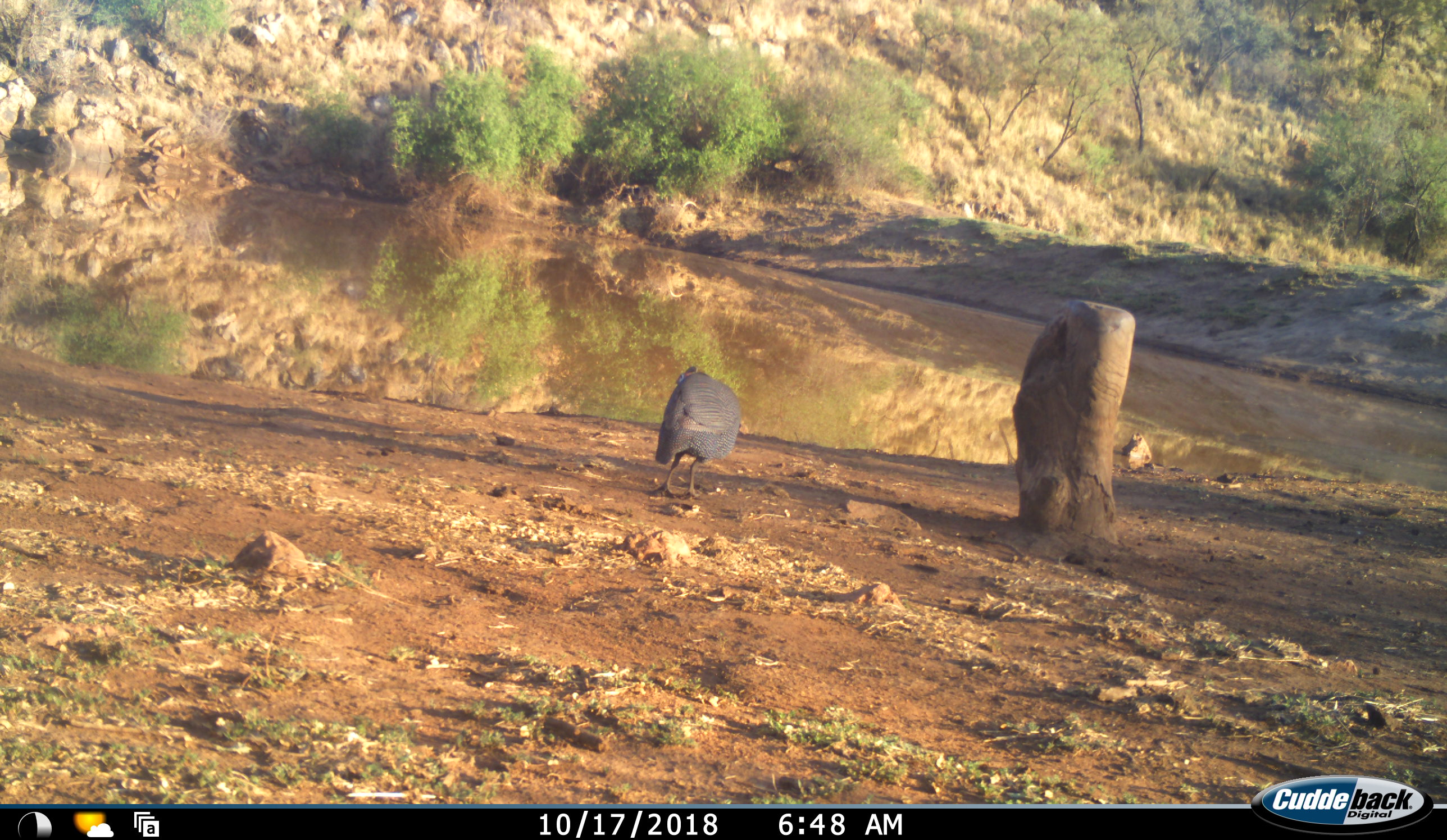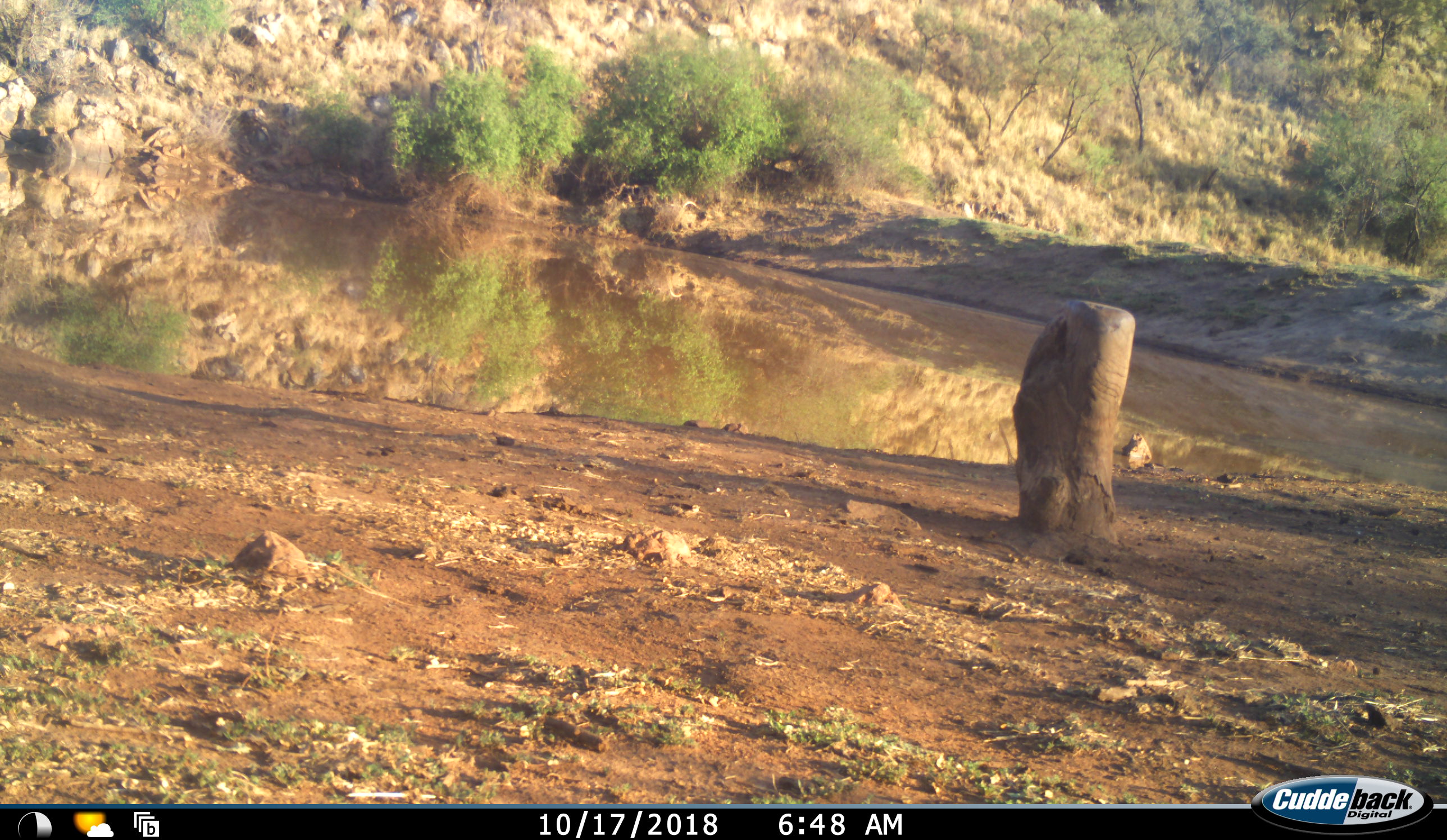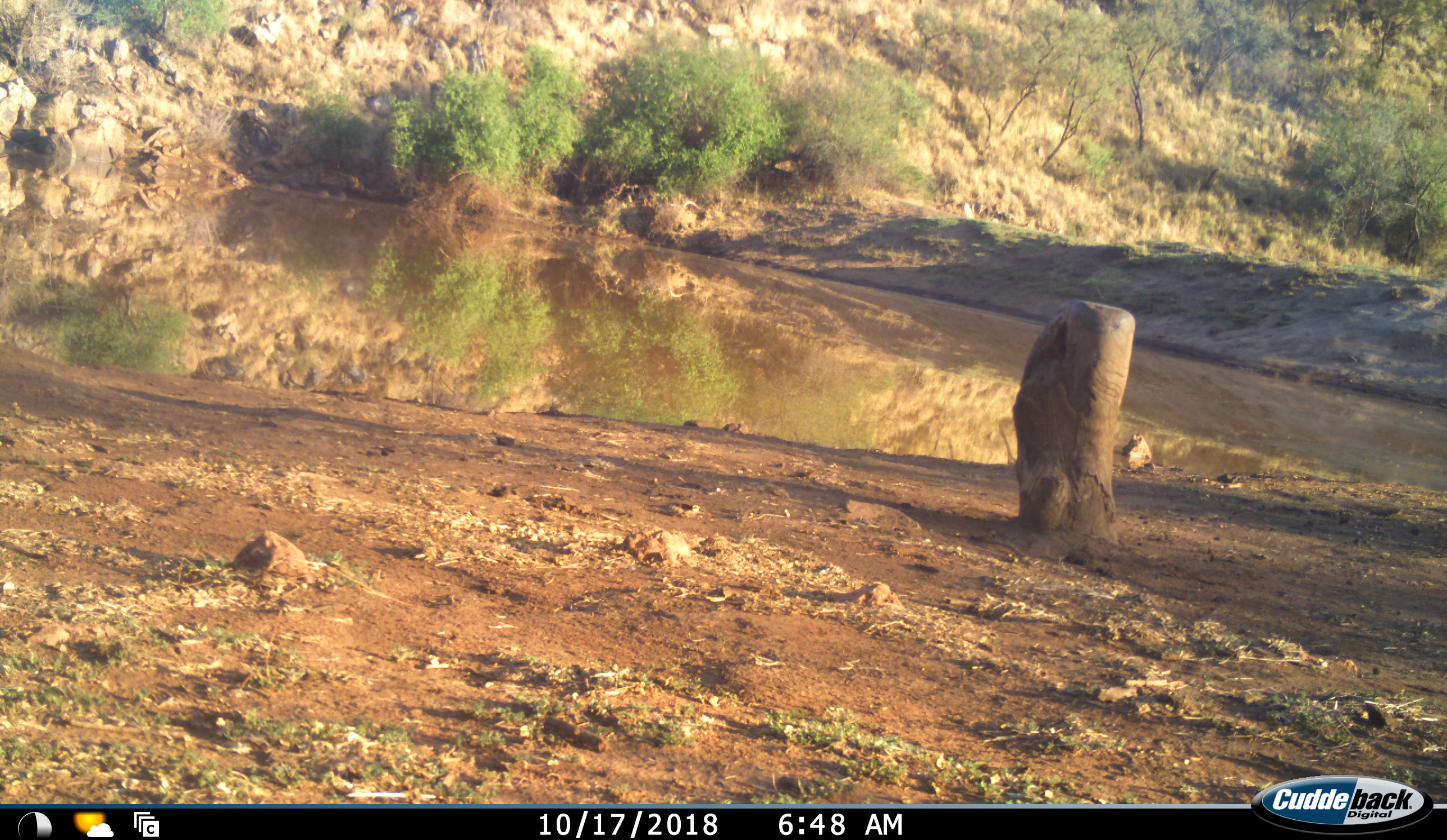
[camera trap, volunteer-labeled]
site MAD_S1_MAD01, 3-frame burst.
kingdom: Animalia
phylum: Chordata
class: Aves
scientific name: Aves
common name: bird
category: birdother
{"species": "birdother (bird) (Aves)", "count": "1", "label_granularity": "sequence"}